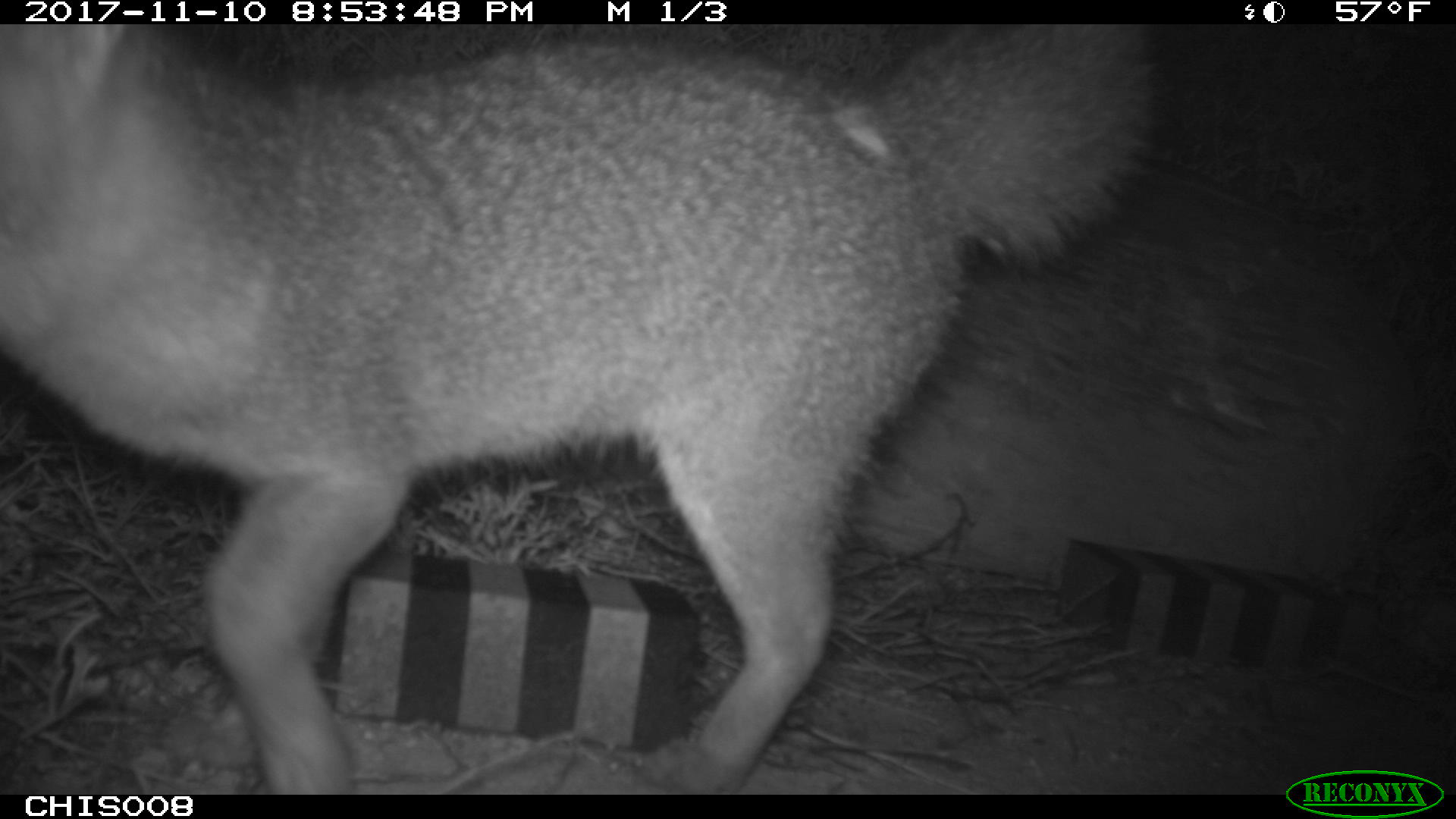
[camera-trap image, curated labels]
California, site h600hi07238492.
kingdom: Animalia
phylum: Chordata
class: Mammalia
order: Carnivora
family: Canidae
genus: Urocyon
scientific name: Urocyon littoralis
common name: island fox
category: fox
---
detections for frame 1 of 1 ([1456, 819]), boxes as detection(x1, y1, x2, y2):
fox: detection(0, 24, 1165, 794)